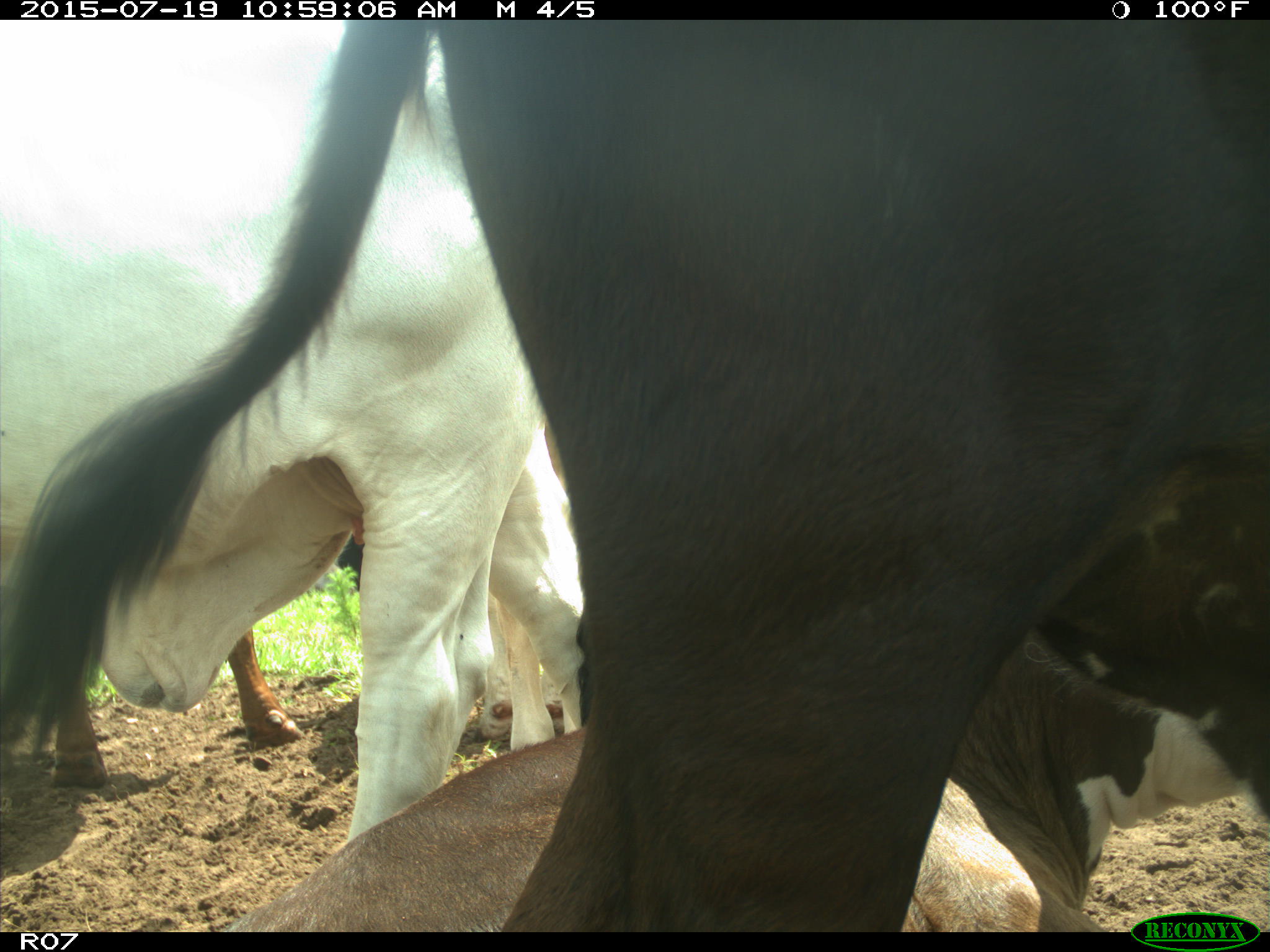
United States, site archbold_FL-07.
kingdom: Animalia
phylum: Chordata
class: Mammalia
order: Artiodactyla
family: Bovidae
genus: Bos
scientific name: Bos taurus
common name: domestic cow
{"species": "Bos taurus (domestic cow)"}